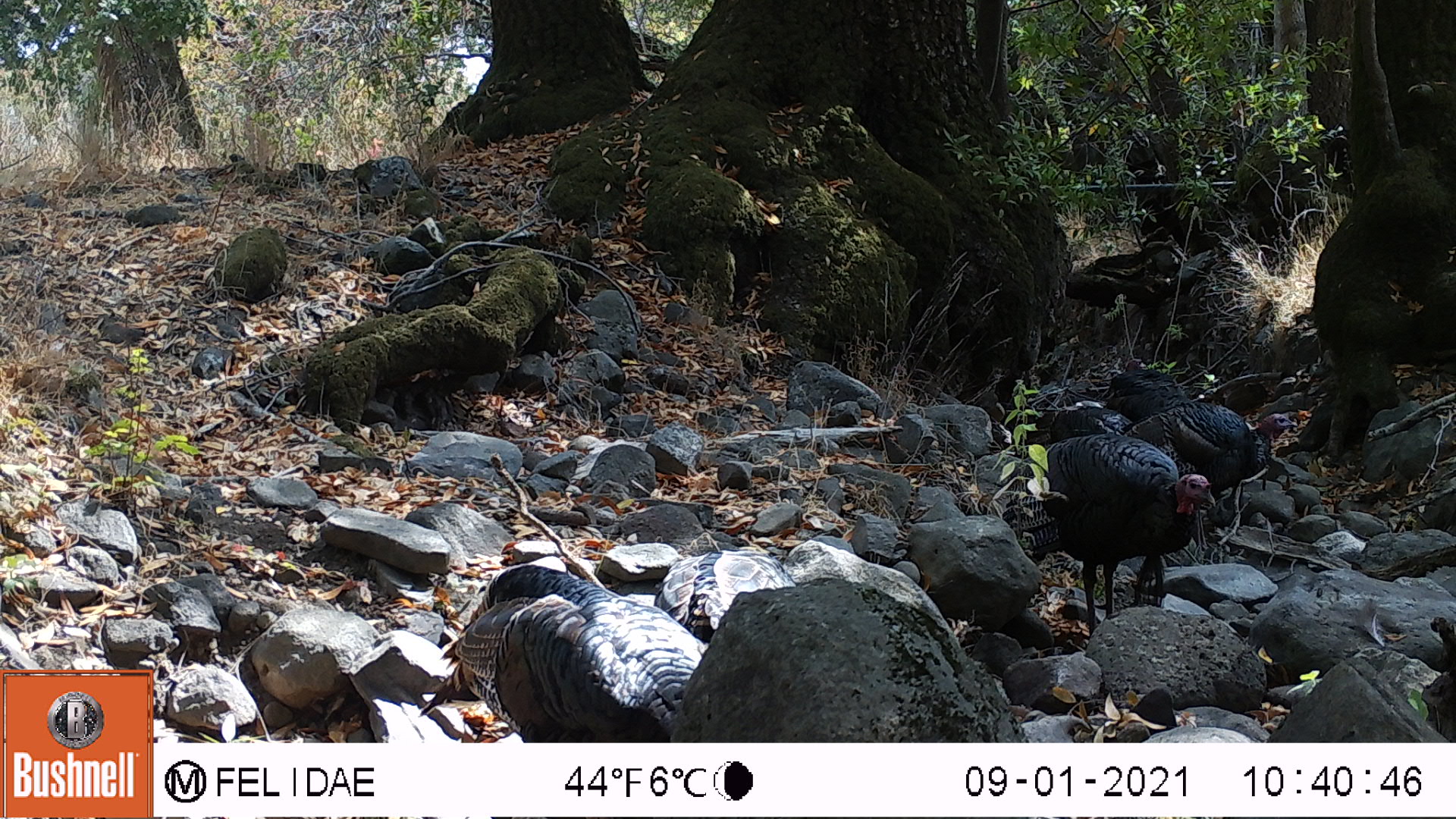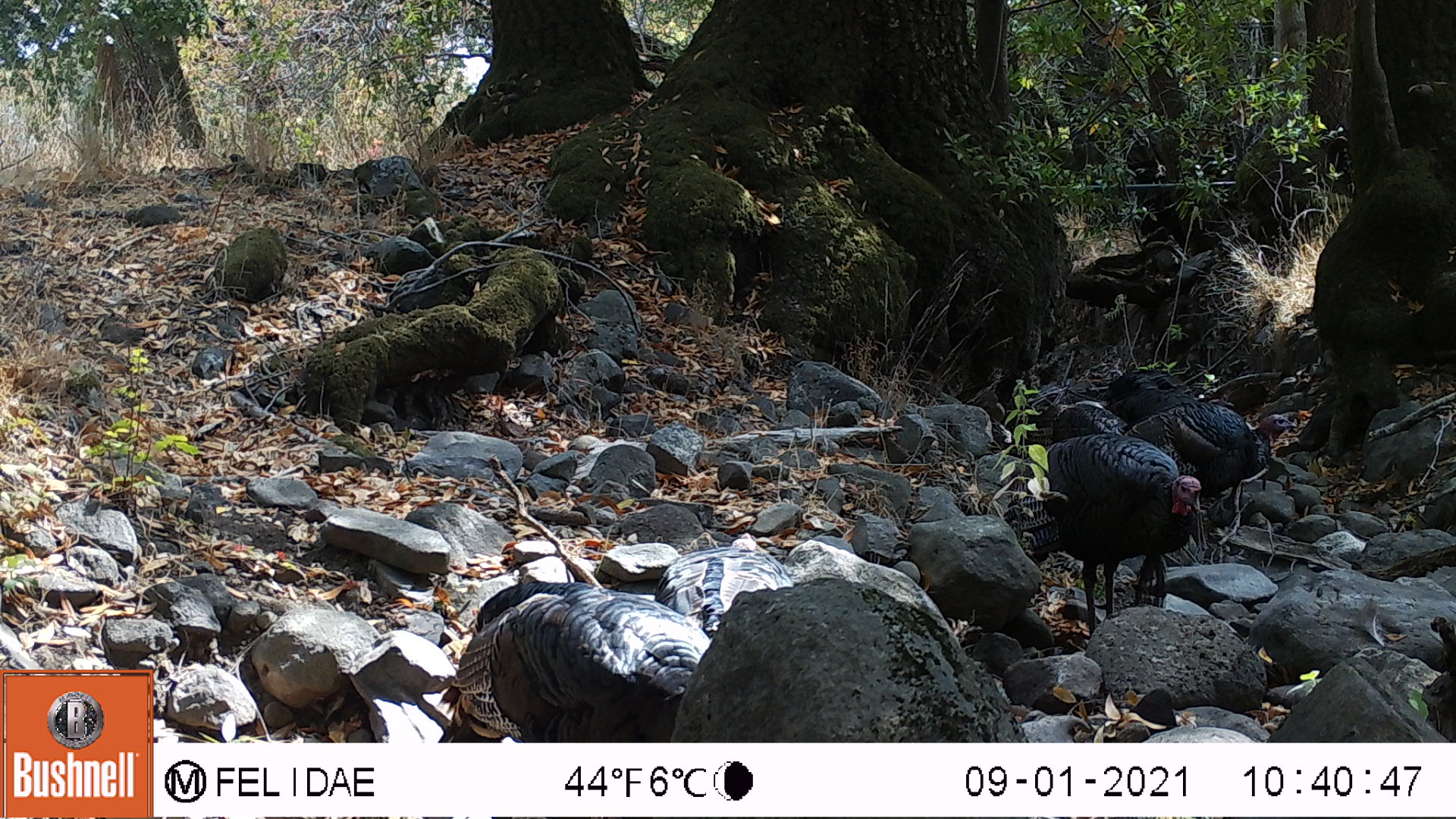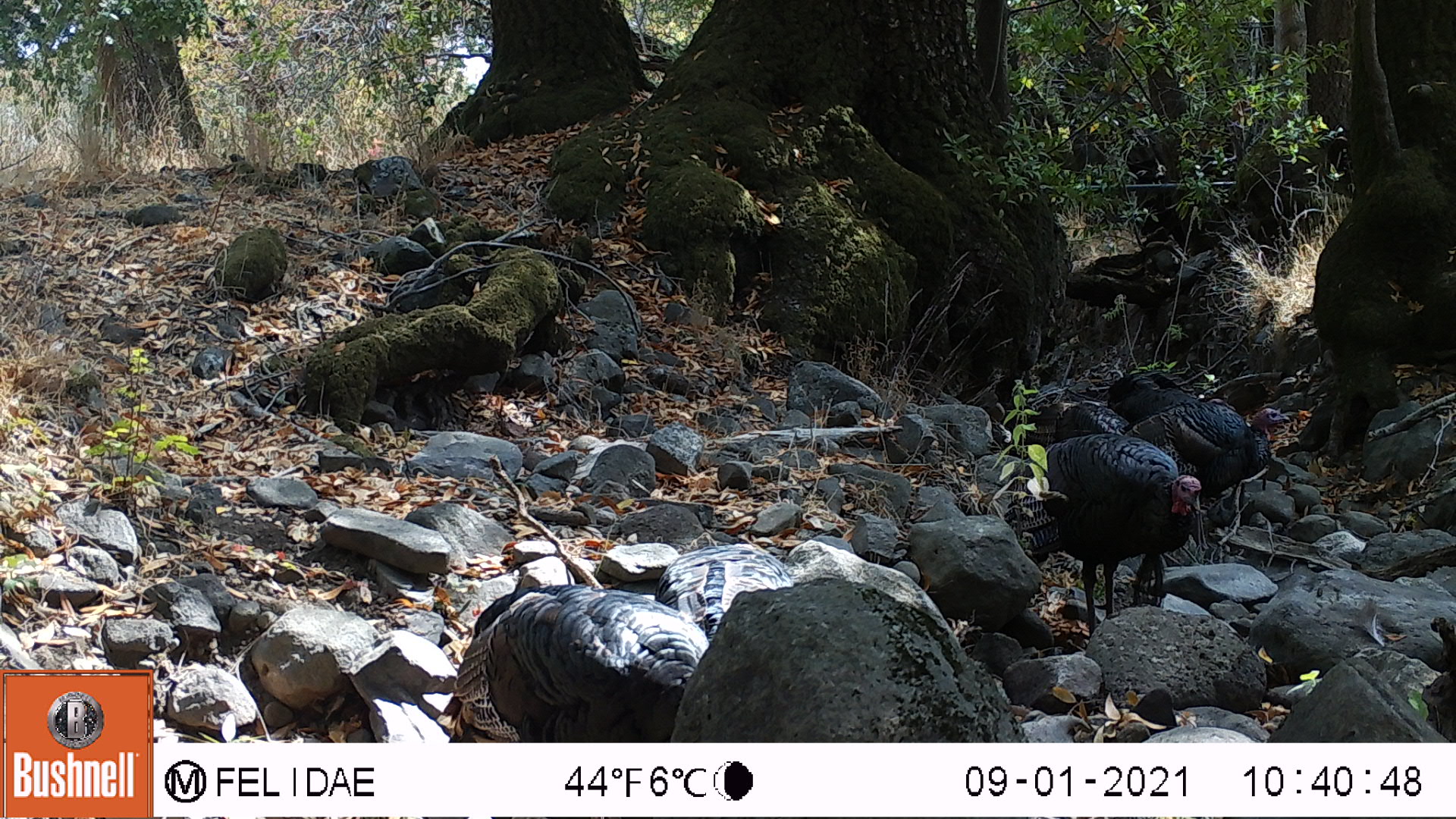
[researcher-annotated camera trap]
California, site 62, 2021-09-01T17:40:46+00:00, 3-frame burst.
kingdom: Animalia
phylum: Chordata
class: Aves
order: Galliformes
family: Phasianidae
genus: Meleagris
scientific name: Meleagris gallopavo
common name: turkey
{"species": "turkey (Meleagris gallopavo)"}